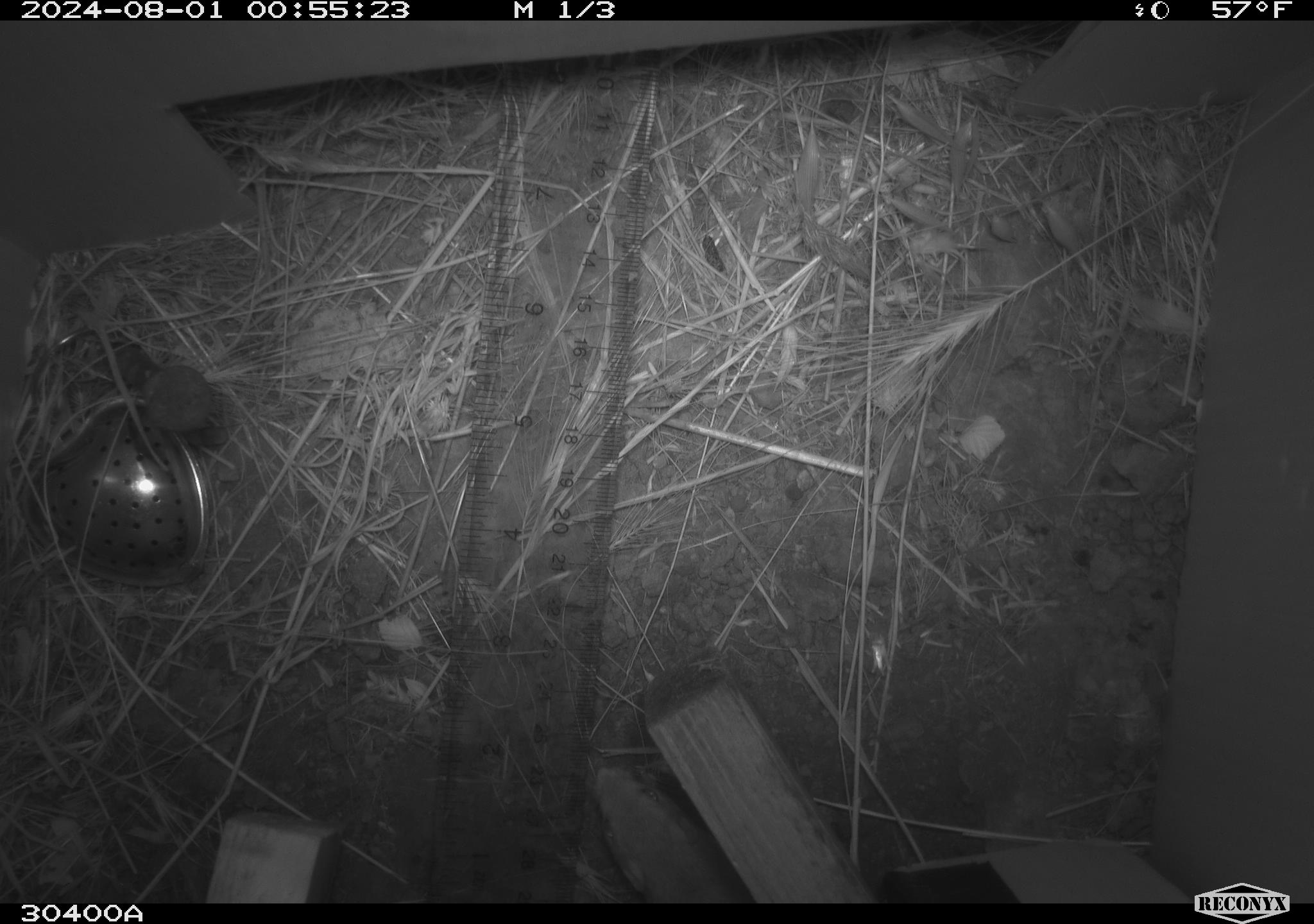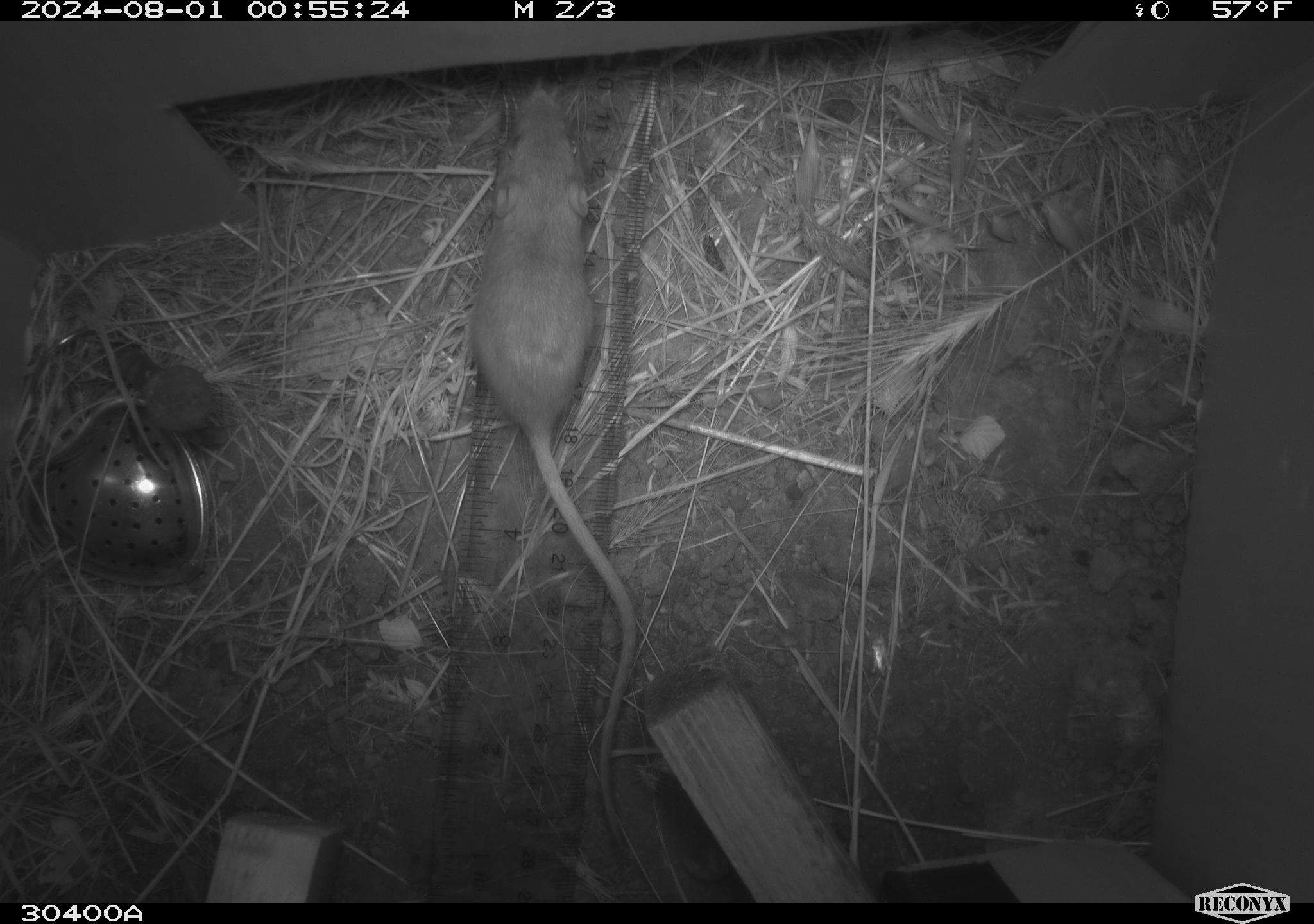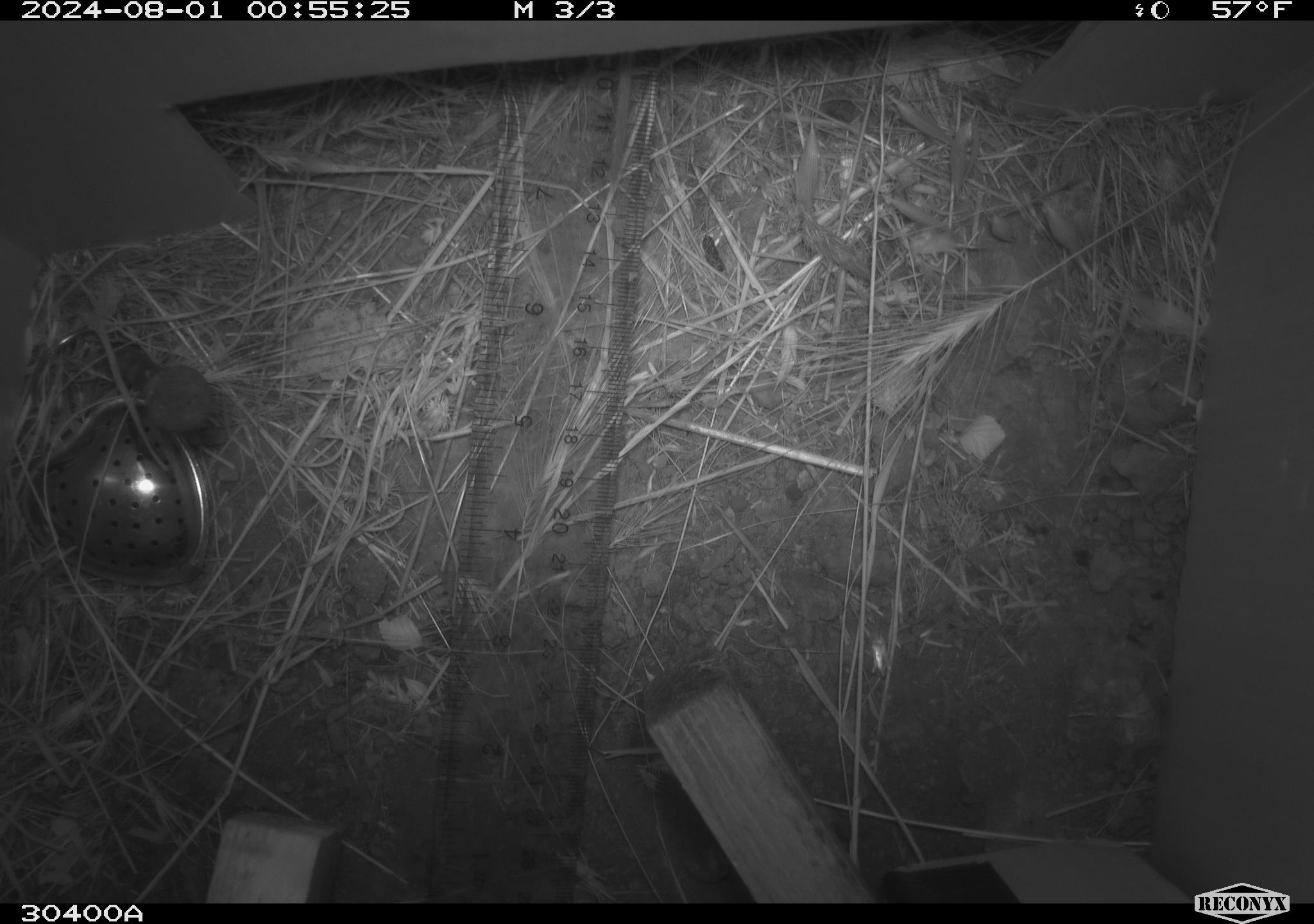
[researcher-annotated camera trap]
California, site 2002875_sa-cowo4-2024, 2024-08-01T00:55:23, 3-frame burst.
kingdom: Animalia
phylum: Chordata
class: Mammalia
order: Rodentia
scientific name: Rodentia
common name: rodent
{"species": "rodent (Rodentia)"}